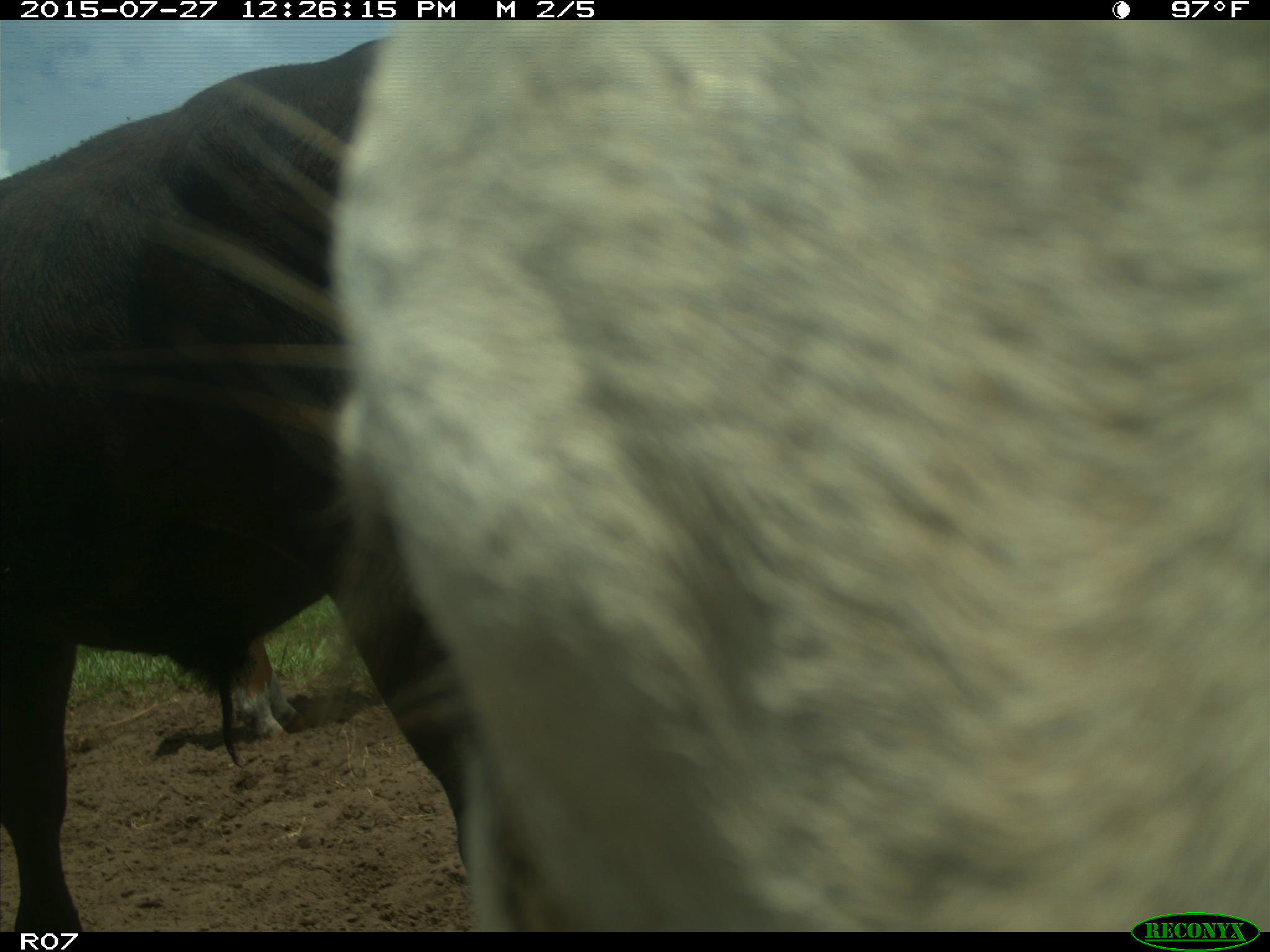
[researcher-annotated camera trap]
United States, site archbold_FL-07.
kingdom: Animalia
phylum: Chordata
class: Mammalia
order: Artiodactyla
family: Bovidae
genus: Bos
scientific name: Bos taurus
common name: domestic cow